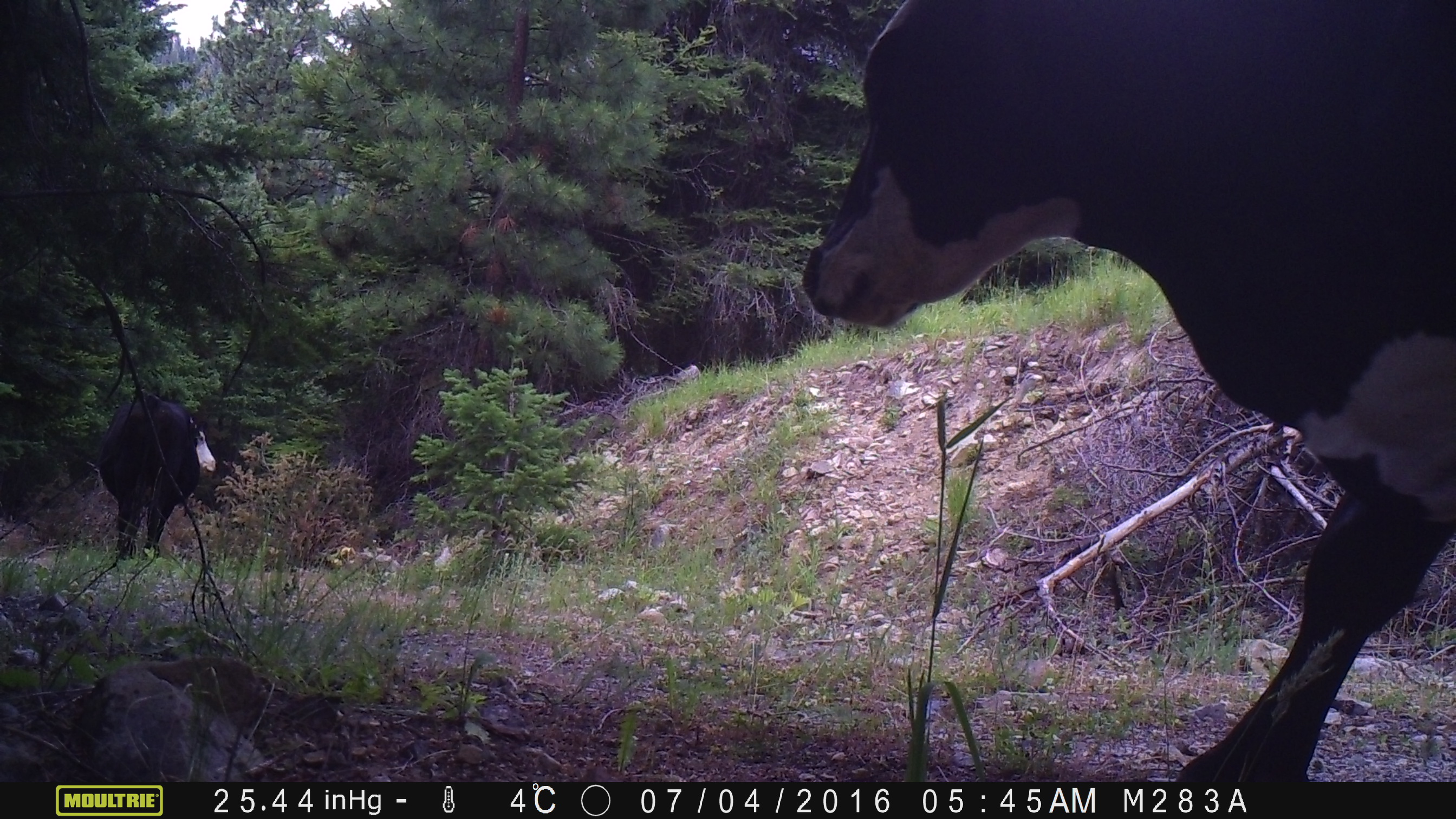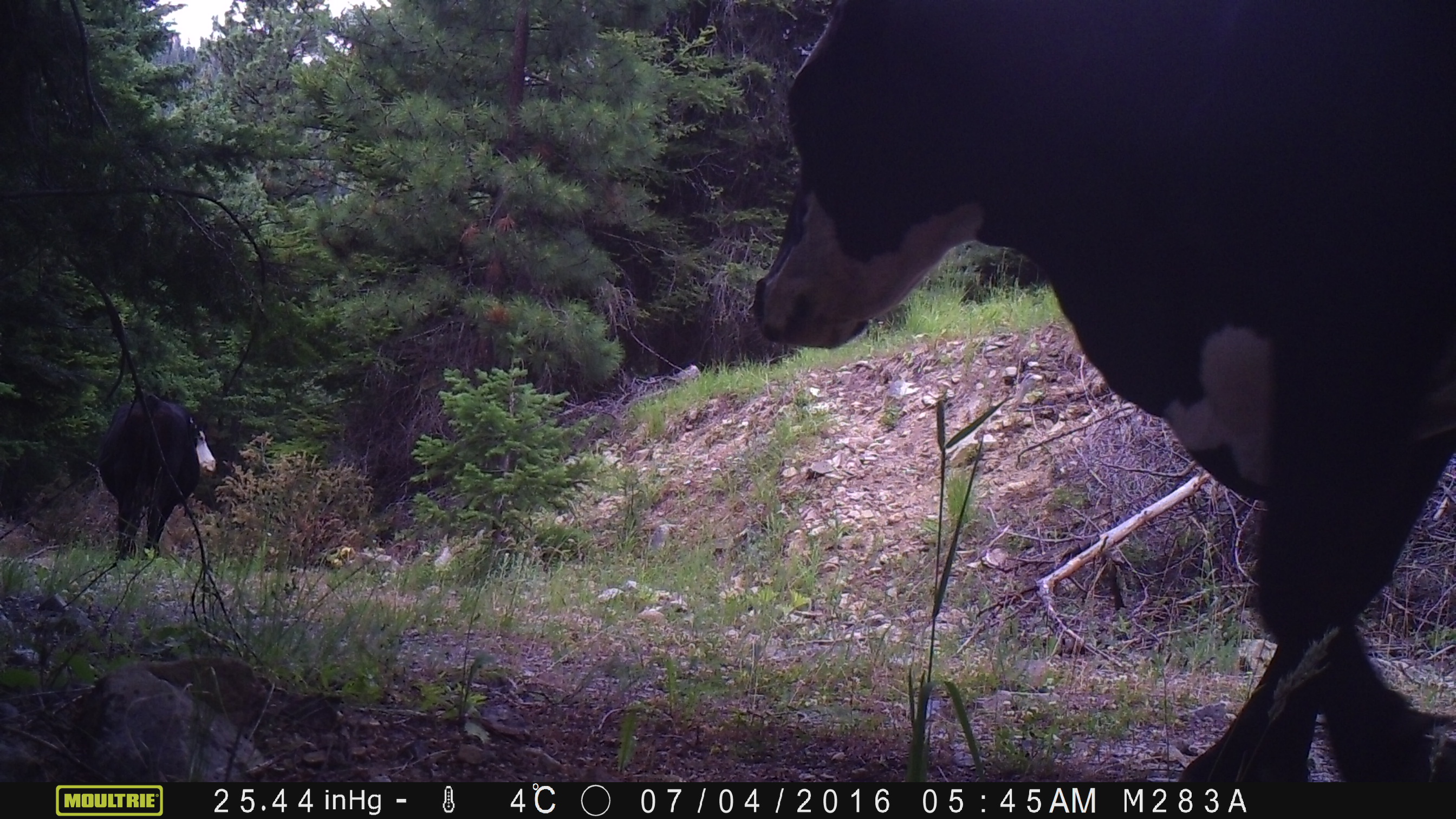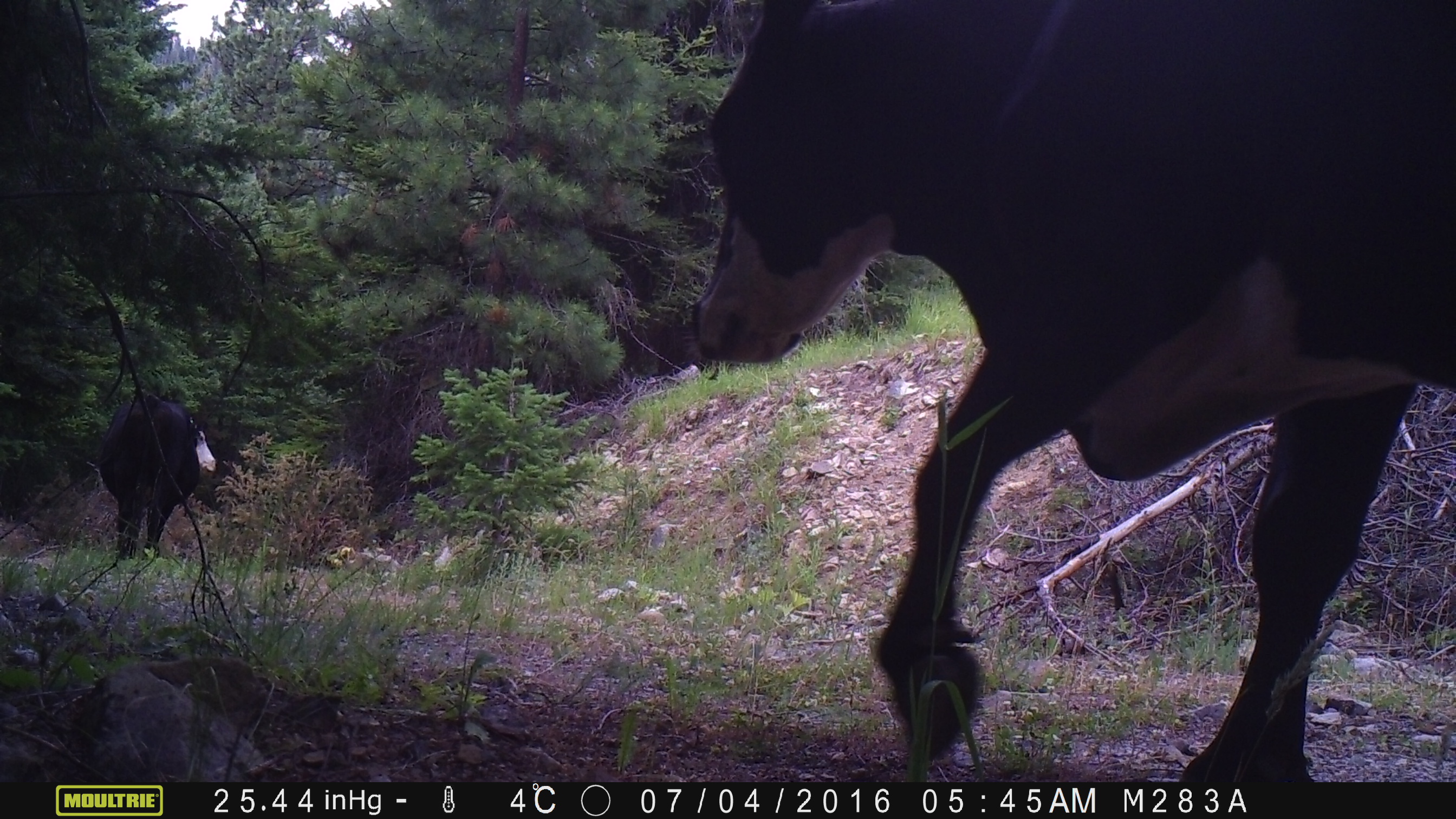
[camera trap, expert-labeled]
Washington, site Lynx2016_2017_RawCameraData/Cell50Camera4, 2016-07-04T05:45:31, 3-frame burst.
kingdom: Animalia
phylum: Chordata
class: Mammalia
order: Artiodactyla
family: Bovidae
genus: Bos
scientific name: Bos taurus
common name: domestic cattle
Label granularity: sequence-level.